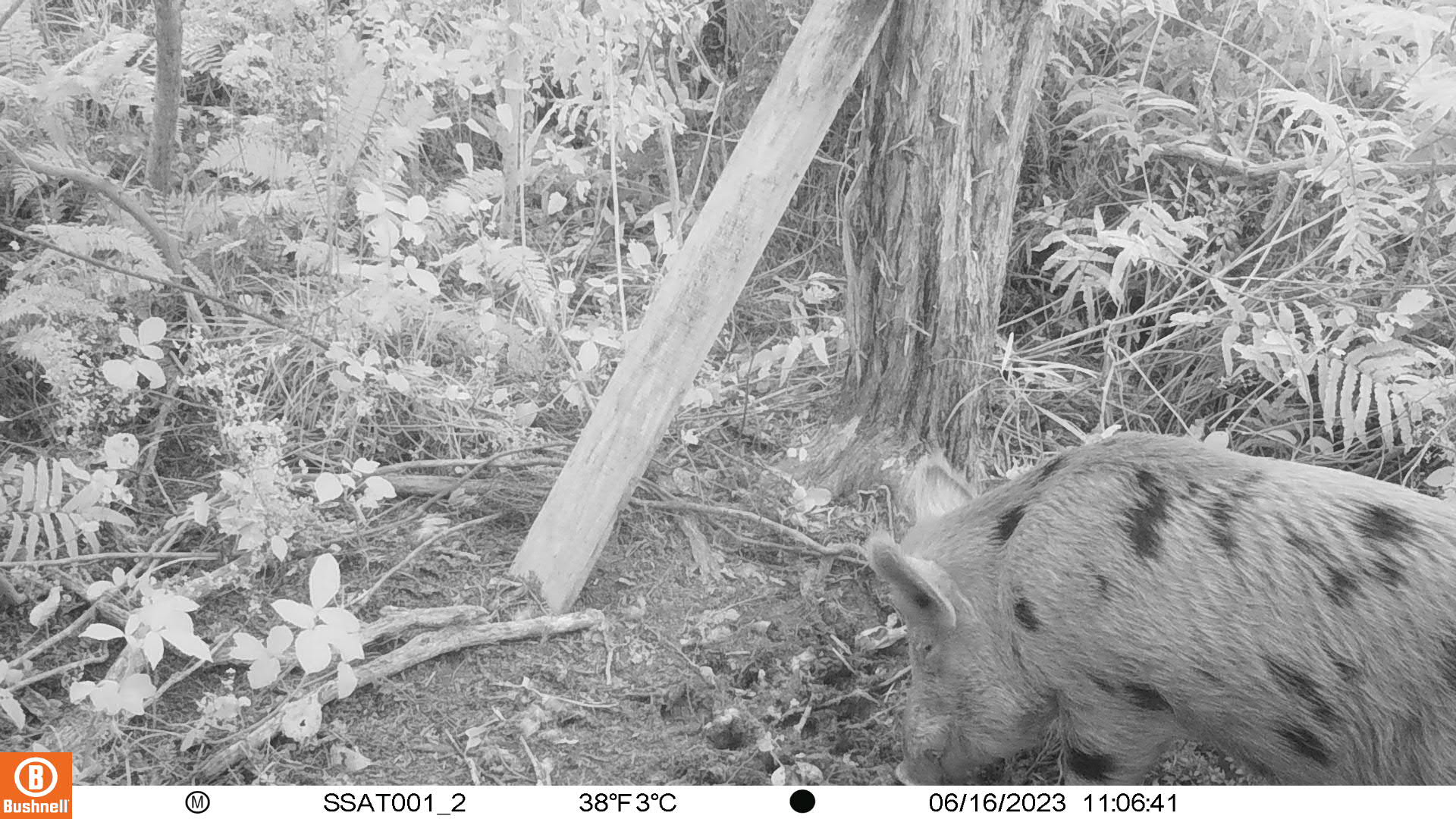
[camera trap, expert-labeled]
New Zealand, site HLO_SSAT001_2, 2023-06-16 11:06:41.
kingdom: Animalia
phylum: Chordata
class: Mammalia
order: Artiodactyla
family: Suidae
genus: Sus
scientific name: Sus scrofa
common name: pig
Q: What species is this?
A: Pig (Sus scrofa).